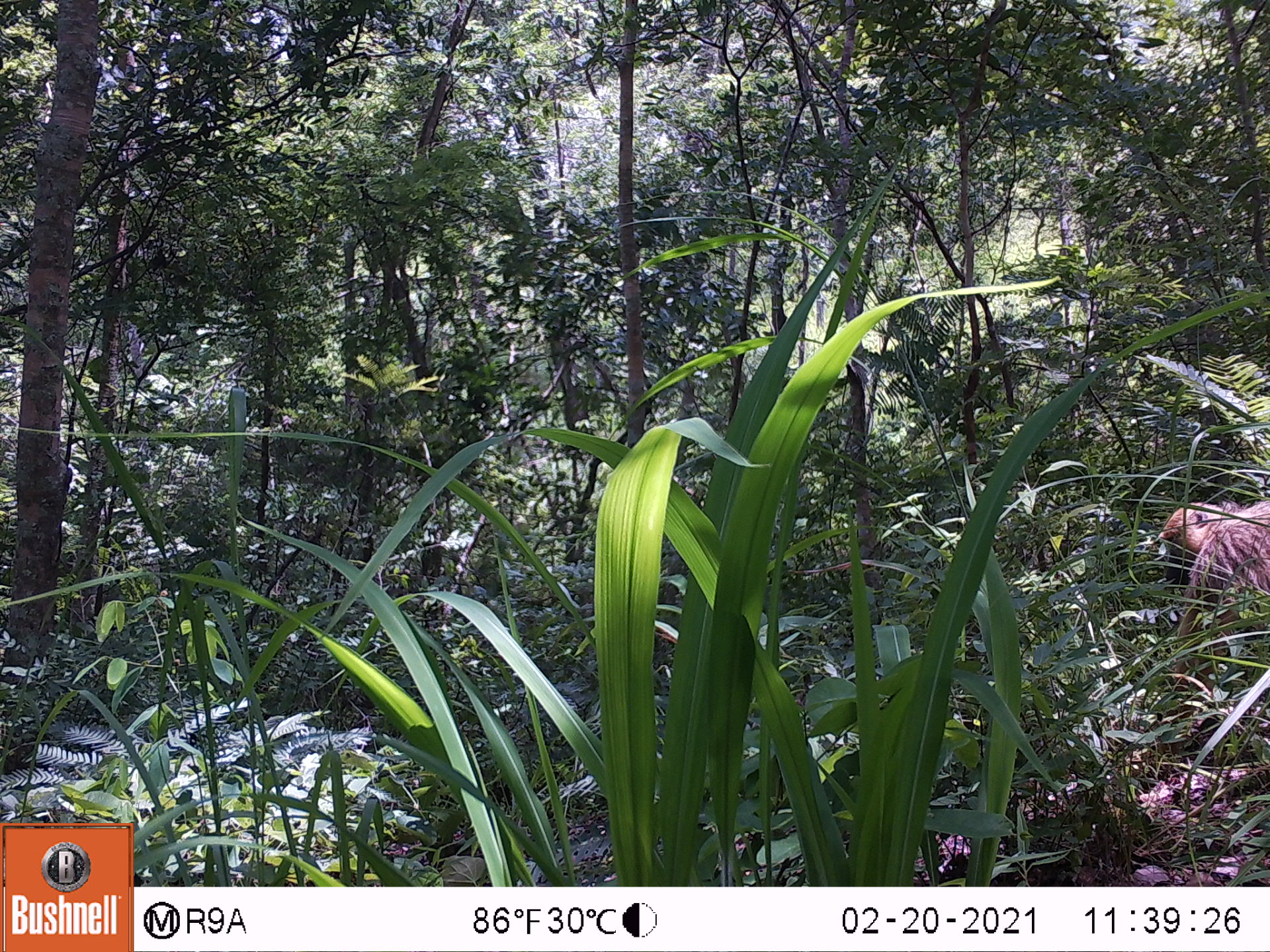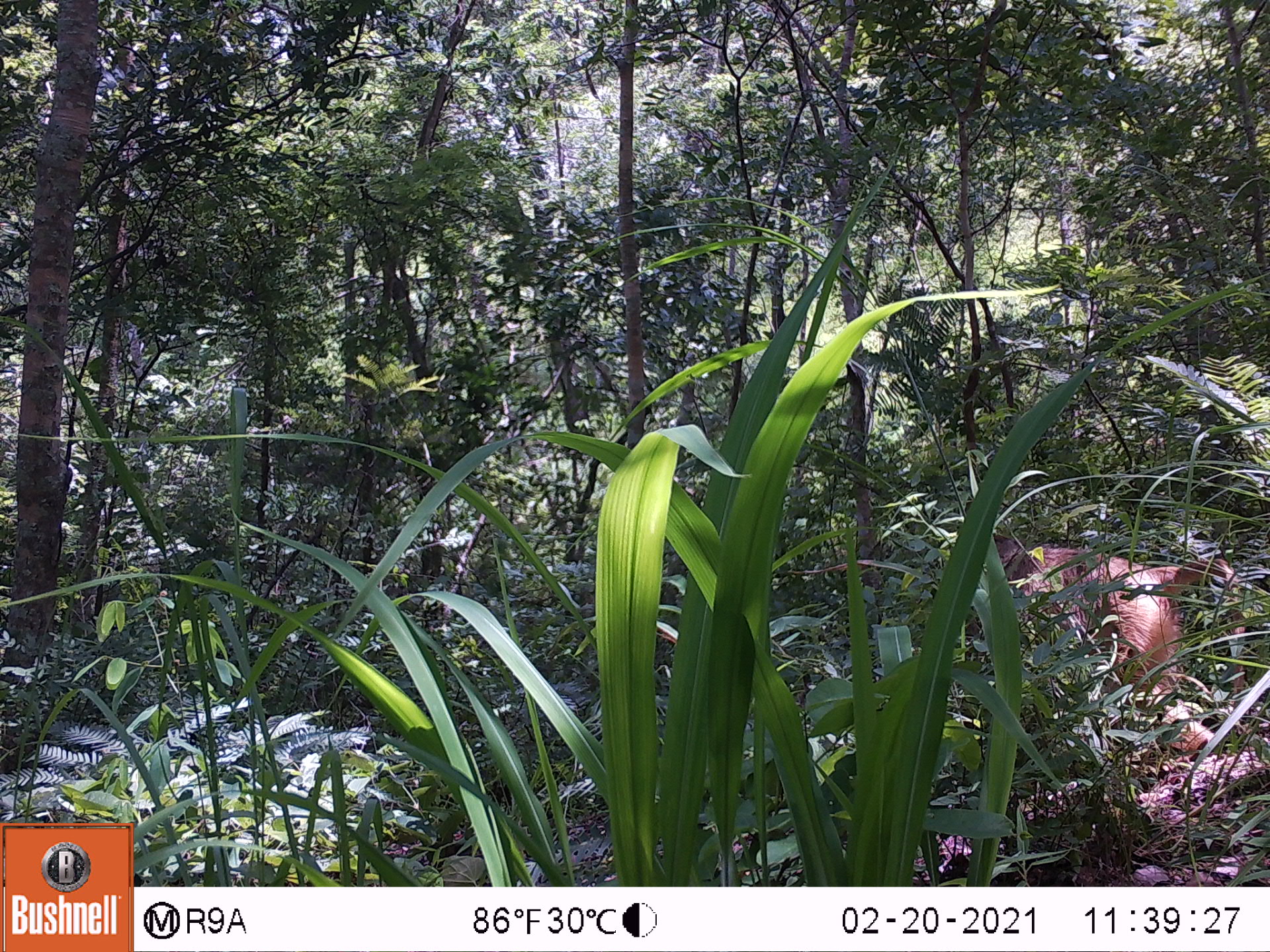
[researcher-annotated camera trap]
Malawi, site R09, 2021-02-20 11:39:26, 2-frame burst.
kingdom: Animalia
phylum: Chordata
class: Mammalia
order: Primates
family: Cercopithecidae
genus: Papio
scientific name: Papio cynocephalus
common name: yellow baboon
Yellow baboon (Papio cynocephalus), count 1.